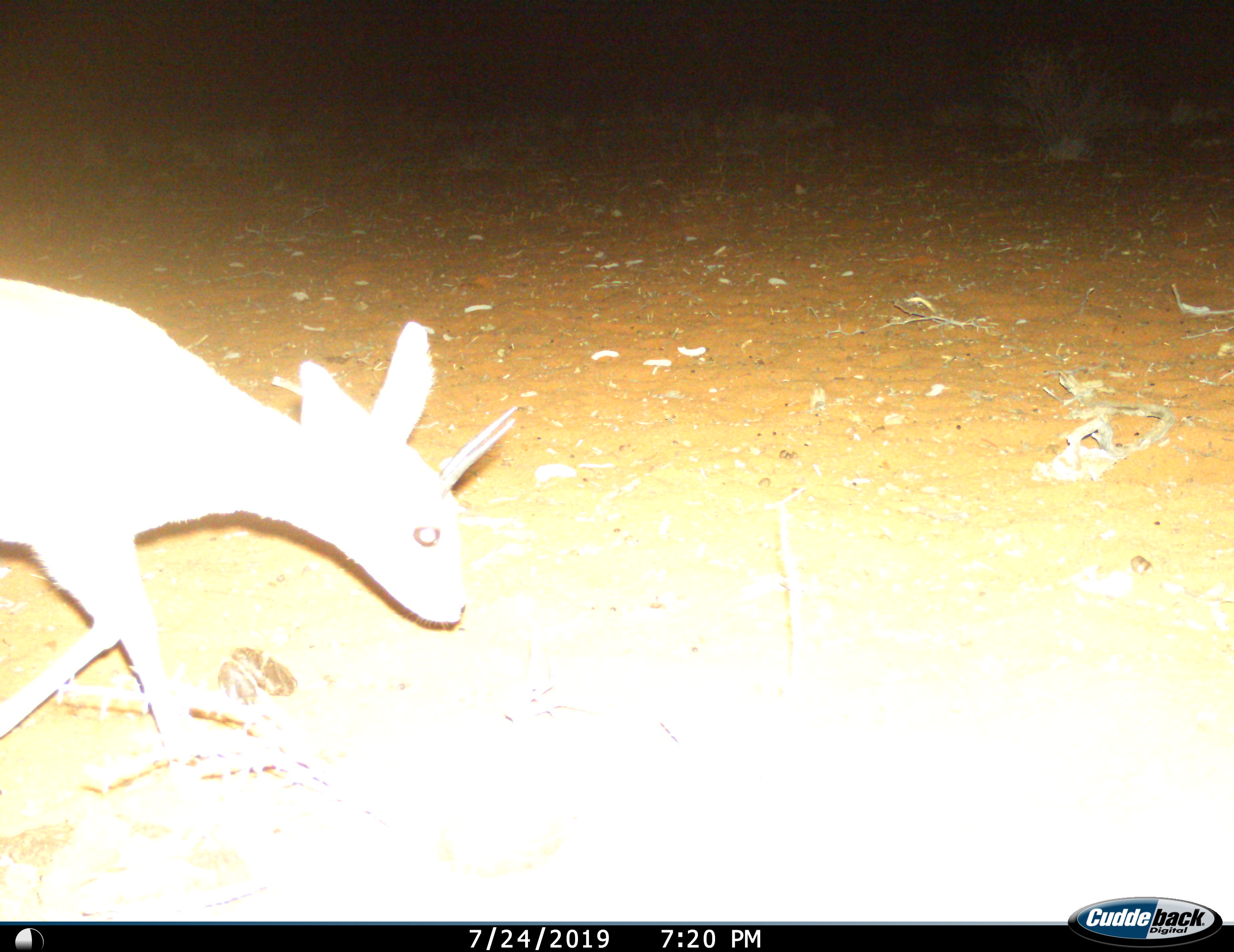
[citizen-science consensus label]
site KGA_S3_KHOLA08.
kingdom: Animalia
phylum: Chordata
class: Mammalia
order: Artiodactyla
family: Bovidae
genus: Raphicerus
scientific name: Raphicerus campestris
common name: steenbok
Steenbok (Raphicerus campestris), count 1. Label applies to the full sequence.